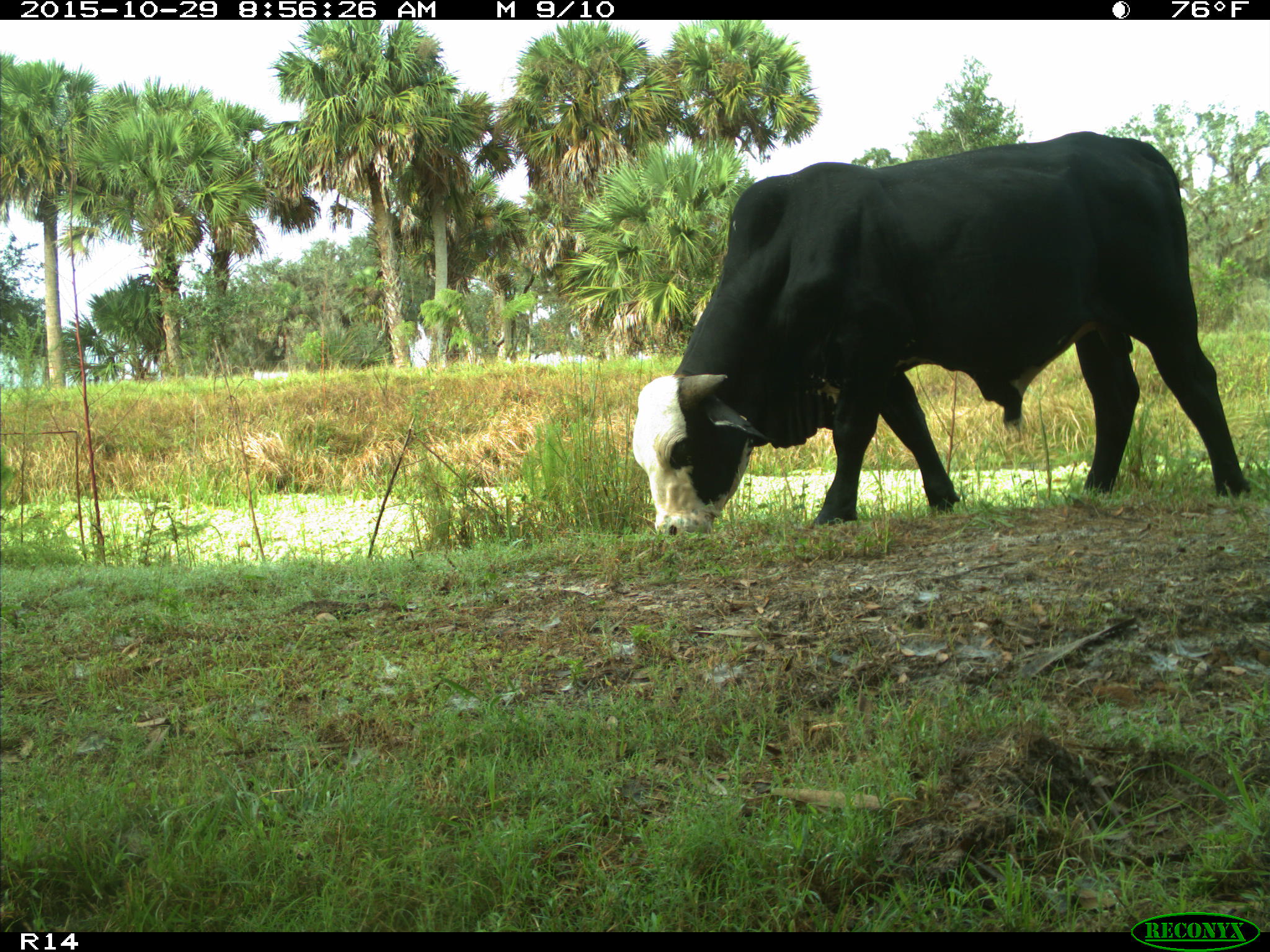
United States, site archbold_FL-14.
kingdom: Animalia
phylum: Chordata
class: Mammalia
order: Artiodactyla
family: Bovidae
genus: Bos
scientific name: Bos taurus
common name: domestic cow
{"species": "Bos taurus (domestic cow)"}